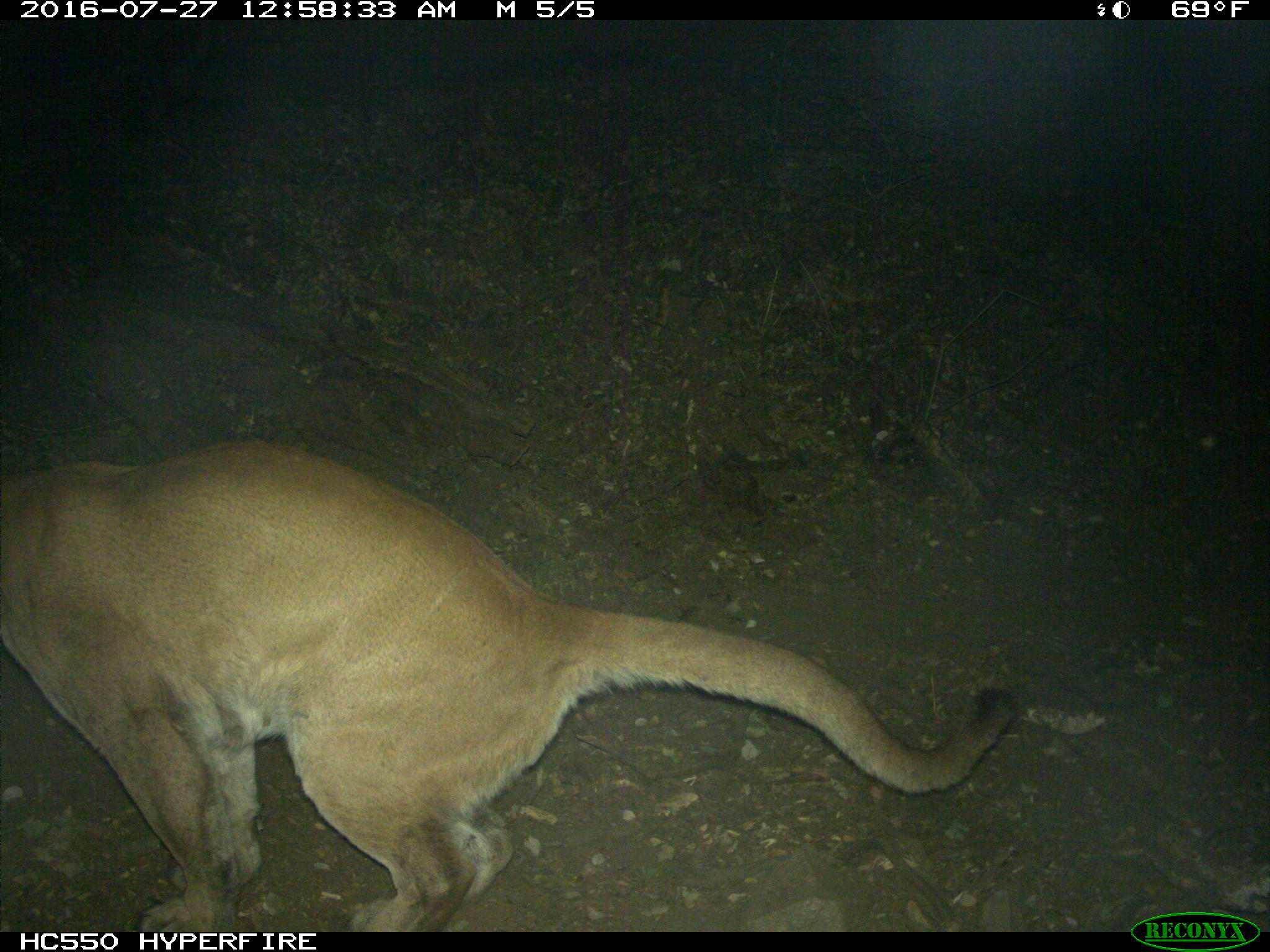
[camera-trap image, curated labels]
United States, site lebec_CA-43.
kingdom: Animalia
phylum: Chordata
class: Mammalia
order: Carnivora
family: Felidae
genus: Puma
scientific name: Puma concolor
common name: mountain lion